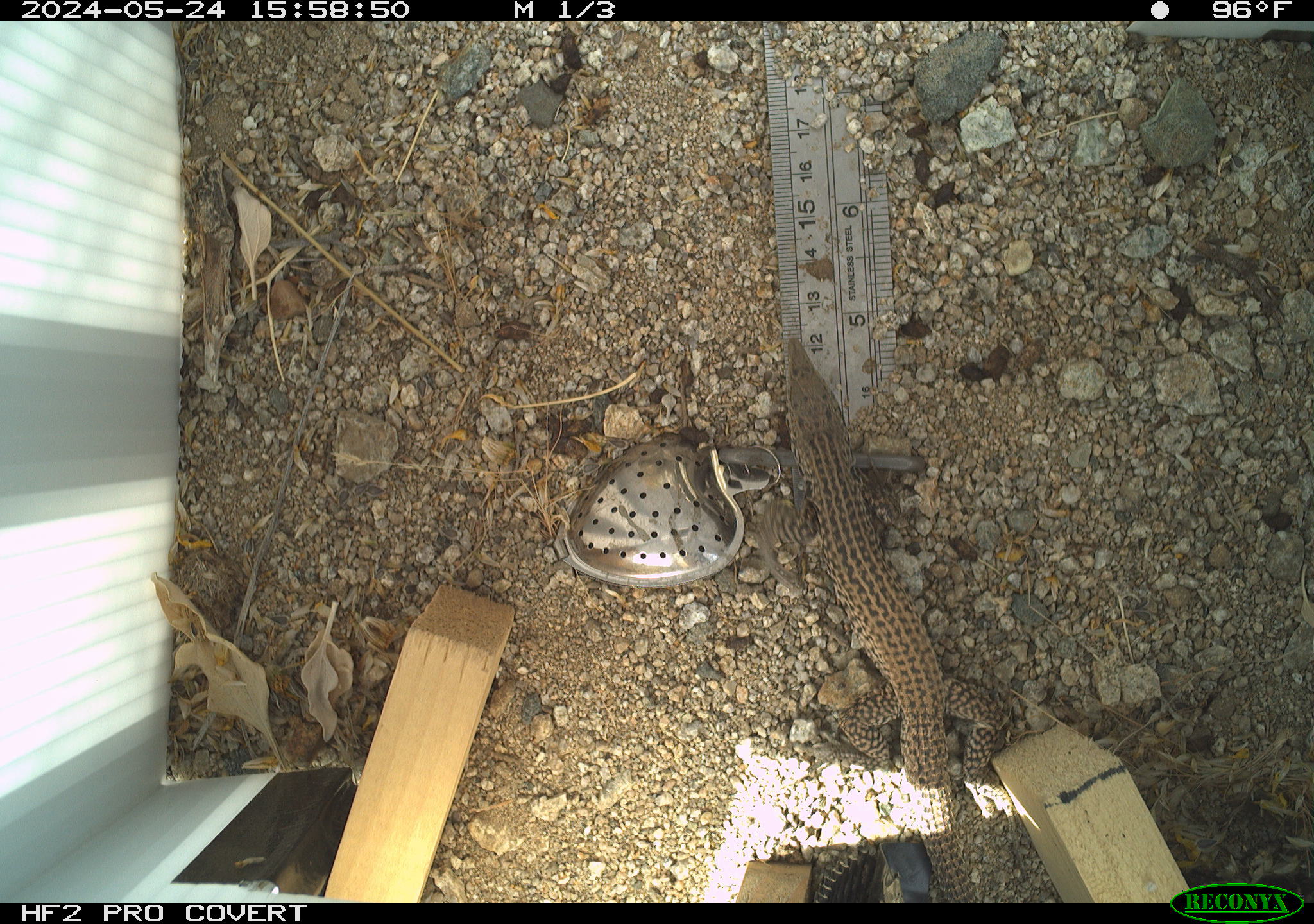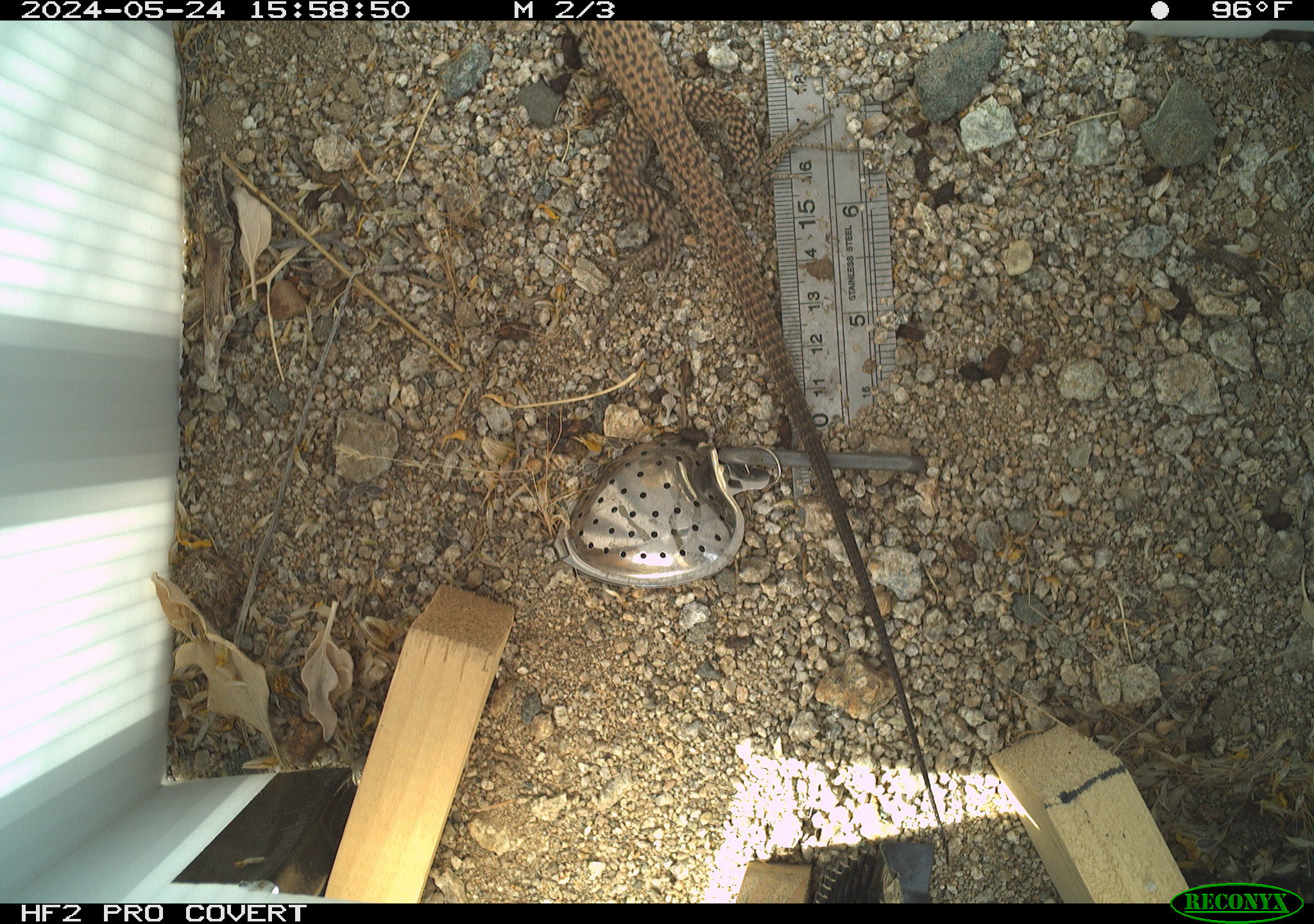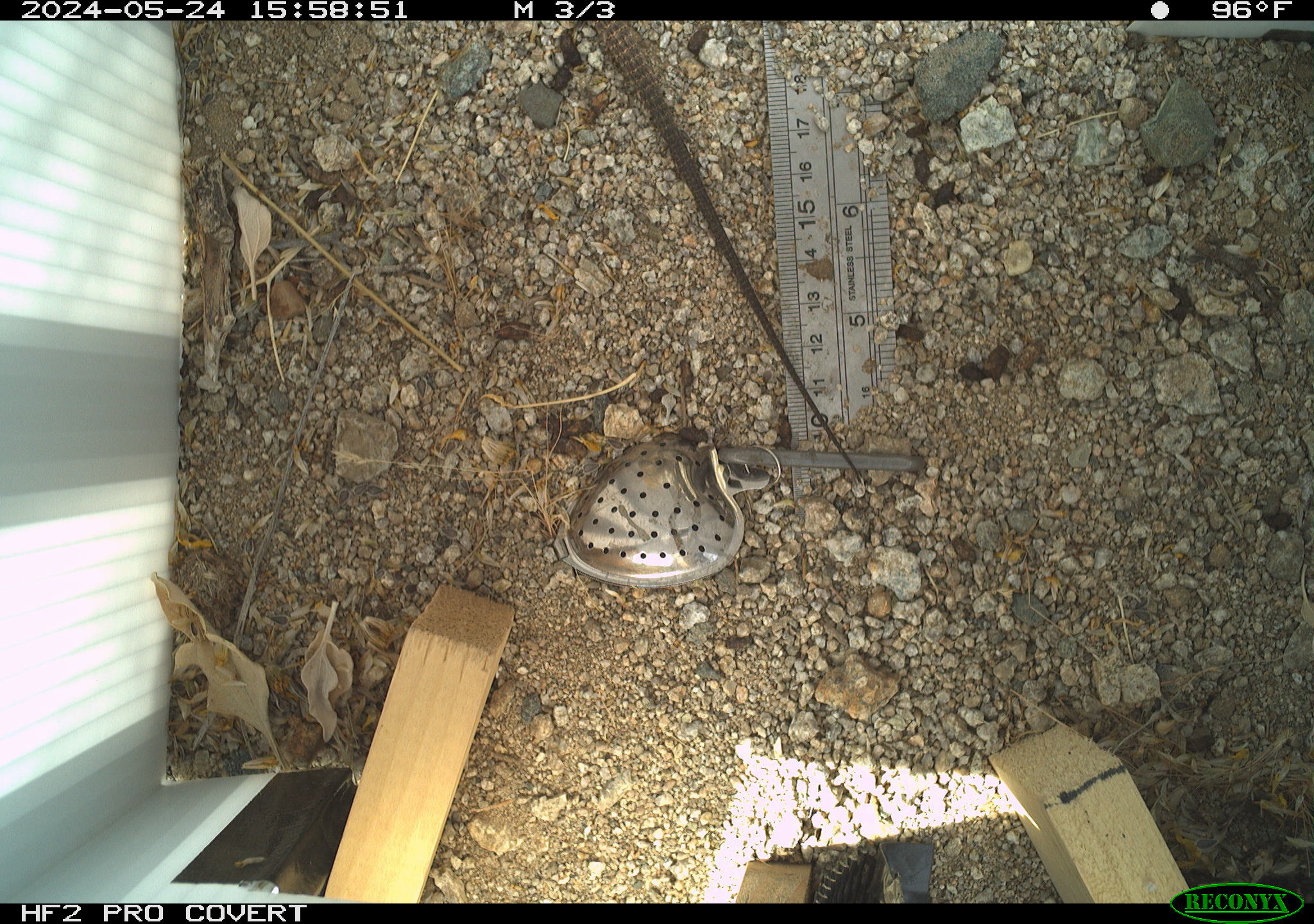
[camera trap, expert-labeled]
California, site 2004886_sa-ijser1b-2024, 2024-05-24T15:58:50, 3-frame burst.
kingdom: Animalia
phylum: Chordata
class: Reptilia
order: Squamata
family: Teiidae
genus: Aspidoscelis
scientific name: Aspidoscelis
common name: whiptail lizards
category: aspidoscelis species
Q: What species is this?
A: Aspidoscelis species (whiptail lizards) (Aspidoscelis).